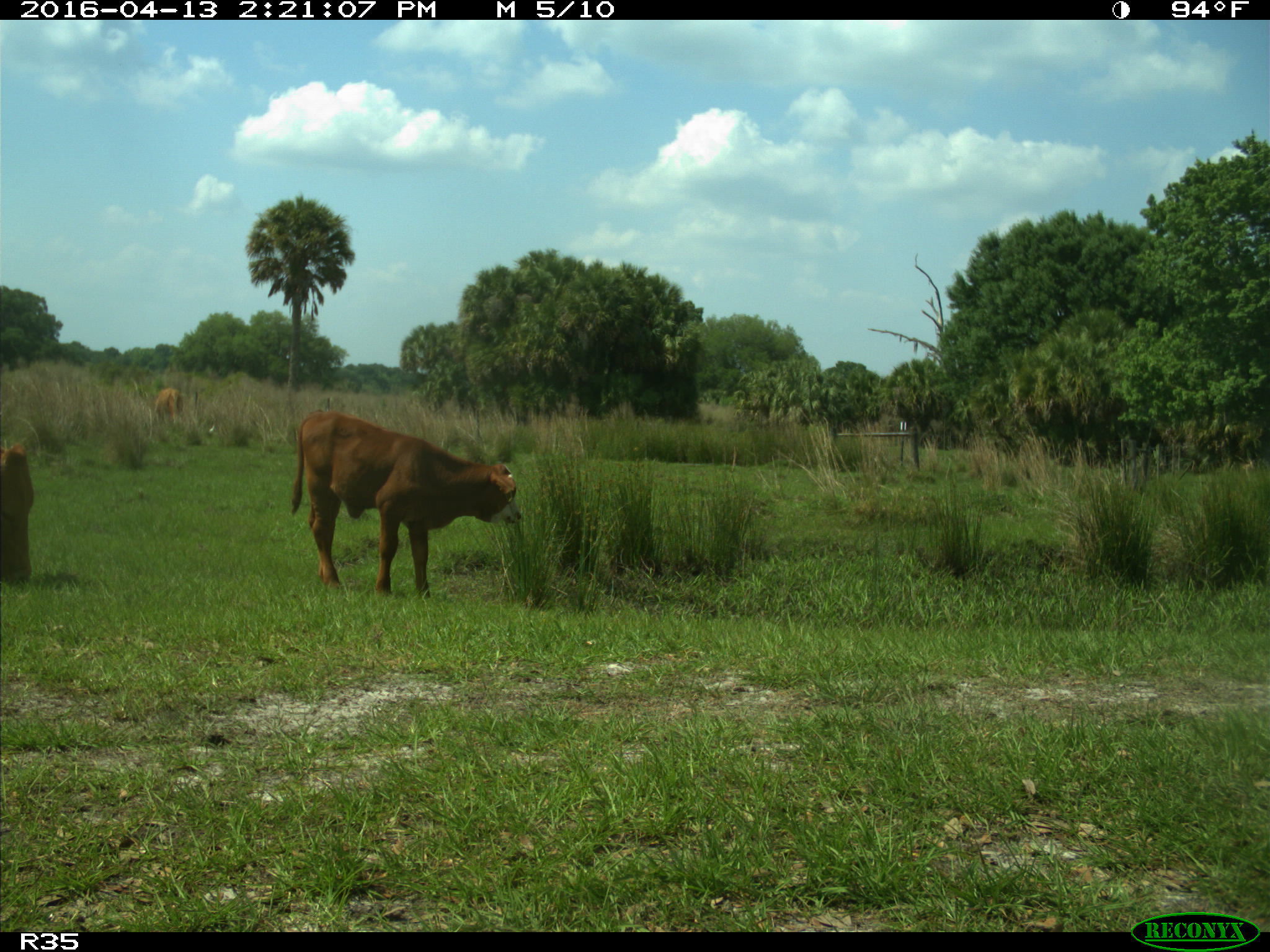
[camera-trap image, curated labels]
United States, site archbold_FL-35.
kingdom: Animalia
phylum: Chordata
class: Mammalia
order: Artiodactyla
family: Bovidae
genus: Bos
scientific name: Bos taurus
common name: domestic cow